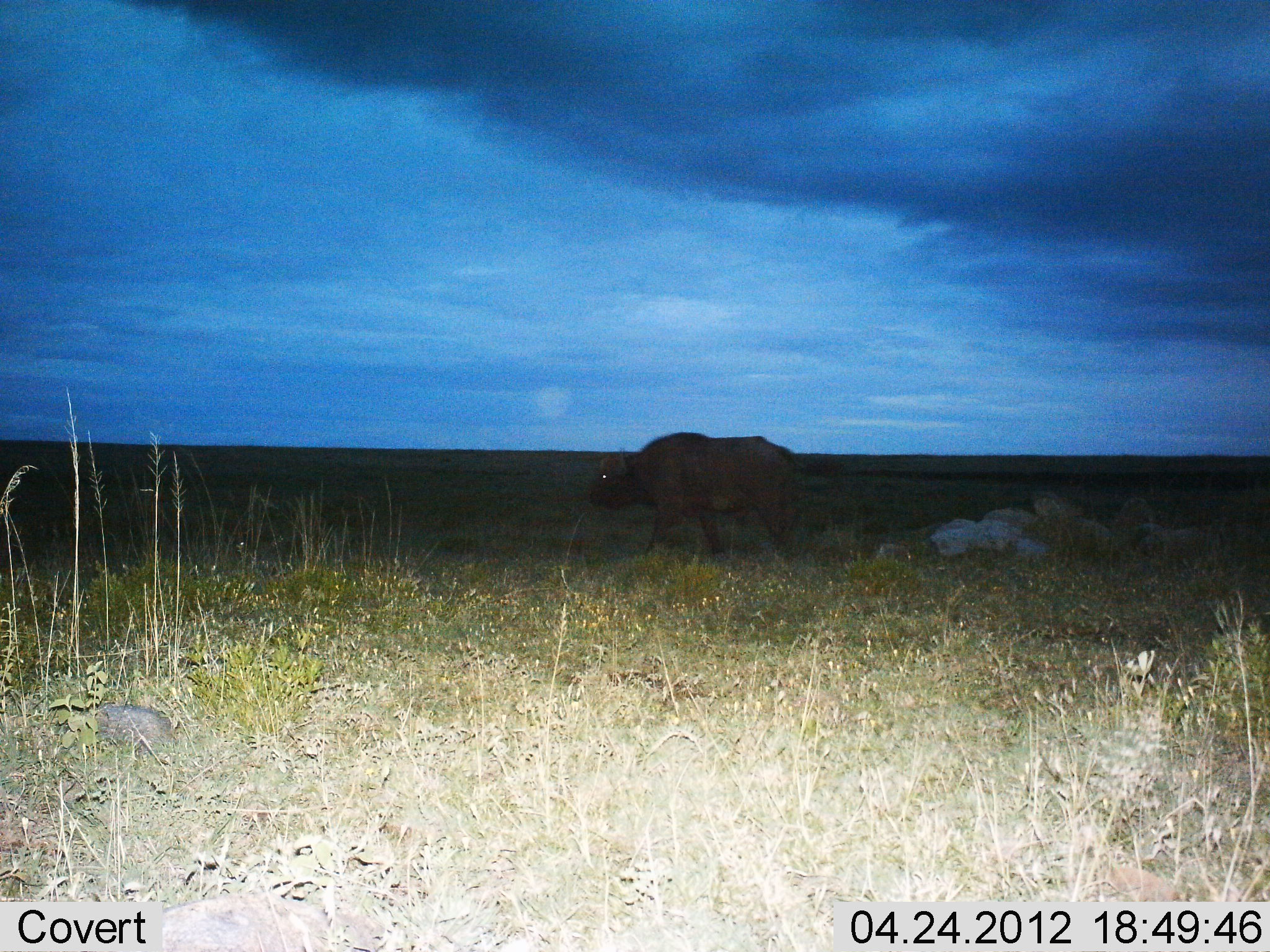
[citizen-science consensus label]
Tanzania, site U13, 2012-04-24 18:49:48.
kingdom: Animalia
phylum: Chordata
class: Mammalia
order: Artiodactyla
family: Bovidae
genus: Syncerus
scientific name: Syncerus caffer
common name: cape buffalo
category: buffalo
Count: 1.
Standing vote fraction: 17%.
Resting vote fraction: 0%.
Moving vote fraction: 83%.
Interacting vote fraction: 0%.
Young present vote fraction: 0%.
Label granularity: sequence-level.